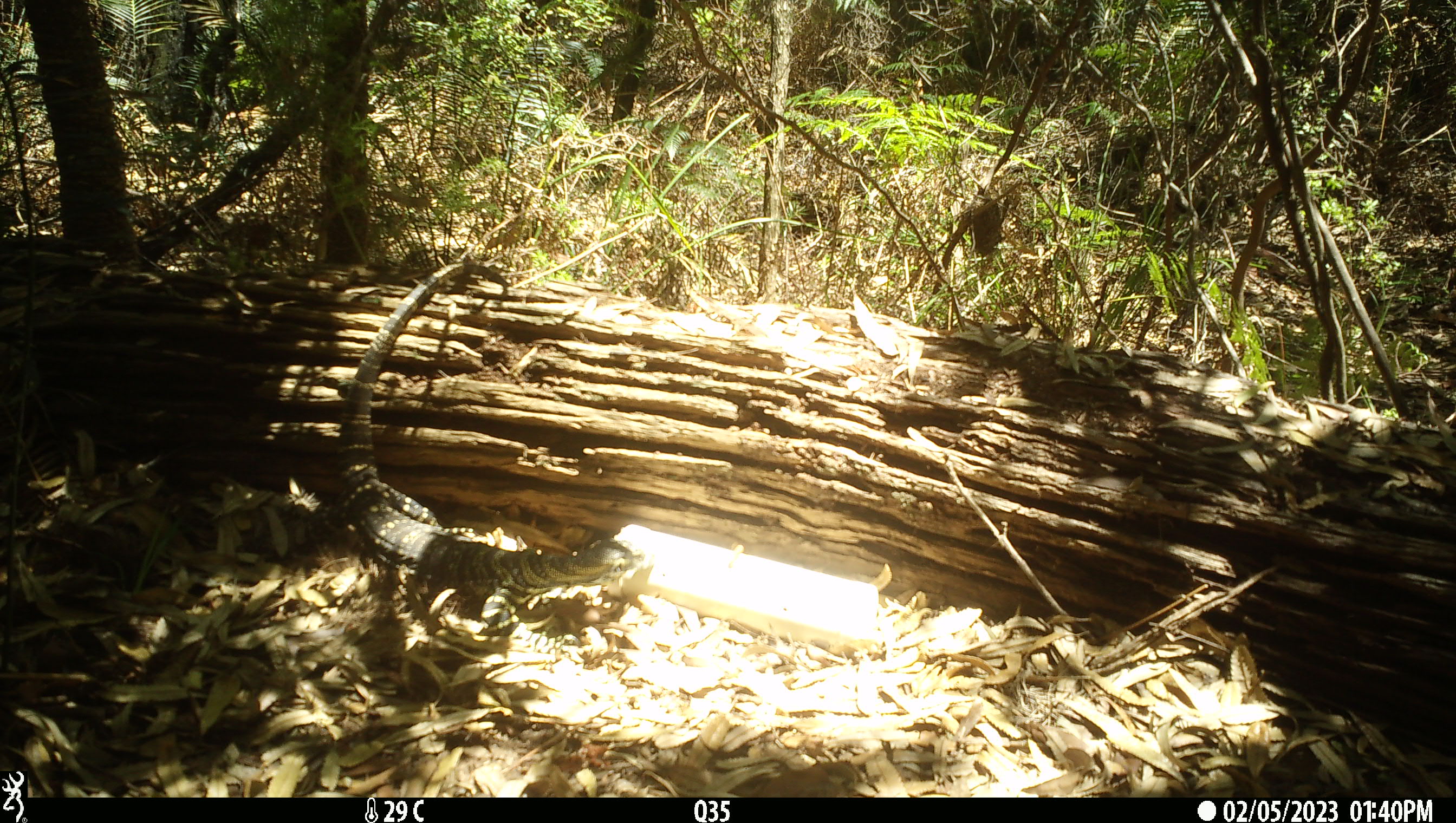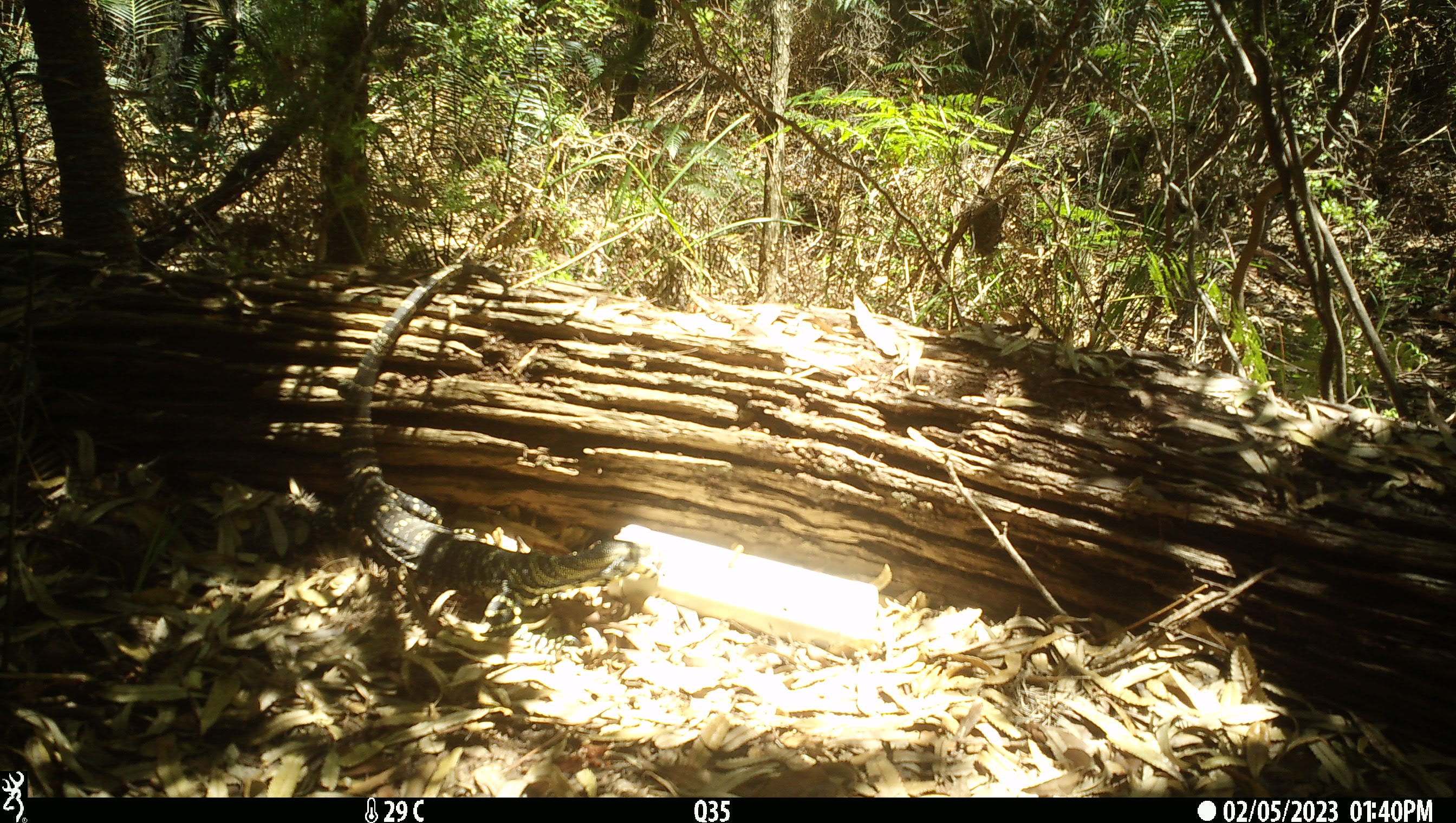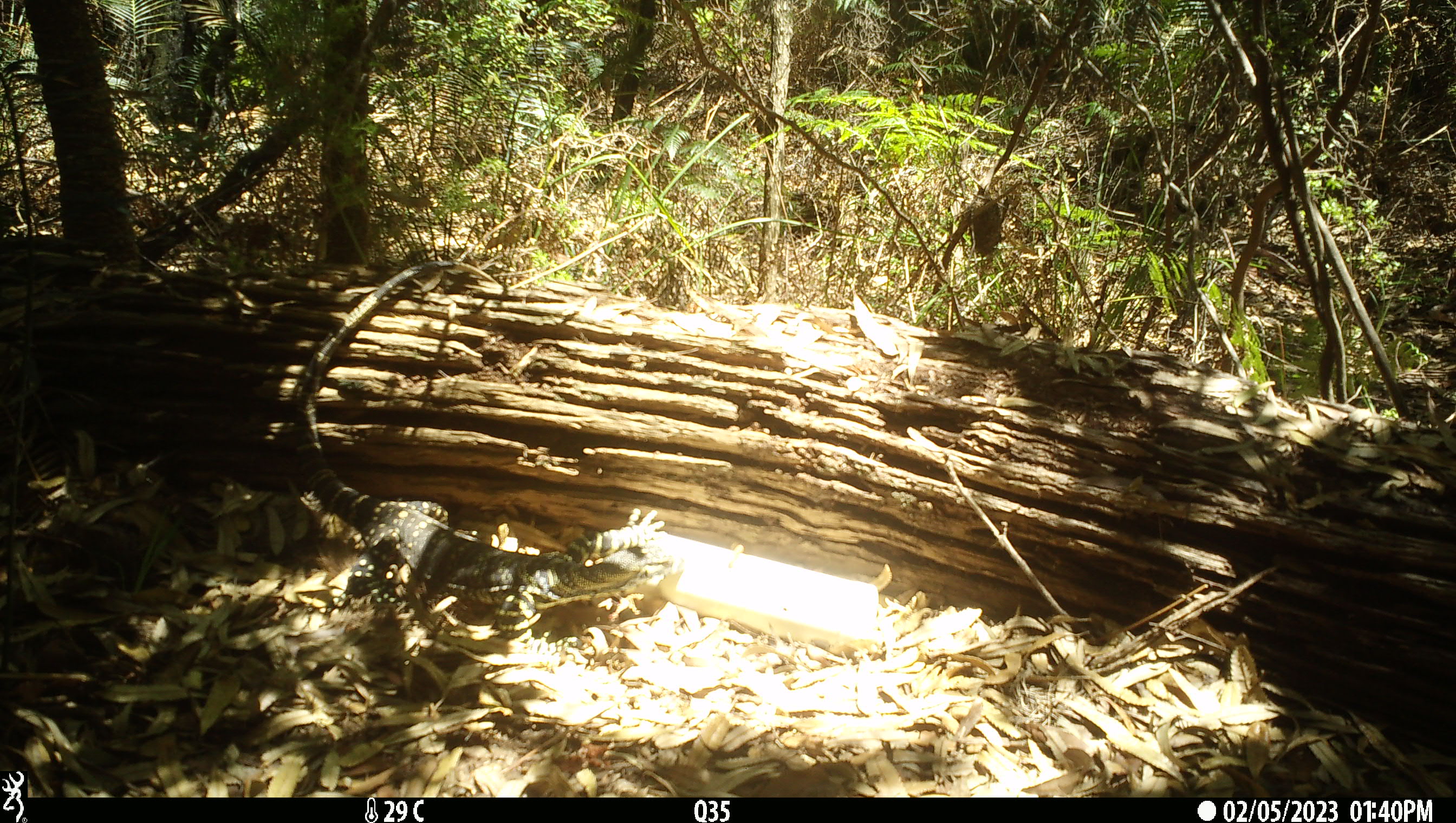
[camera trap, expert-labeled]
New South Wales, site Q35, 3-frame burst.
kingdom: Animalia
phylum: Chordata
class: Reptilia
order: Squamata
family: Varanidae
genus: Varanus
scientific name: Varanus varius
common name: lace monitor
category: goanna